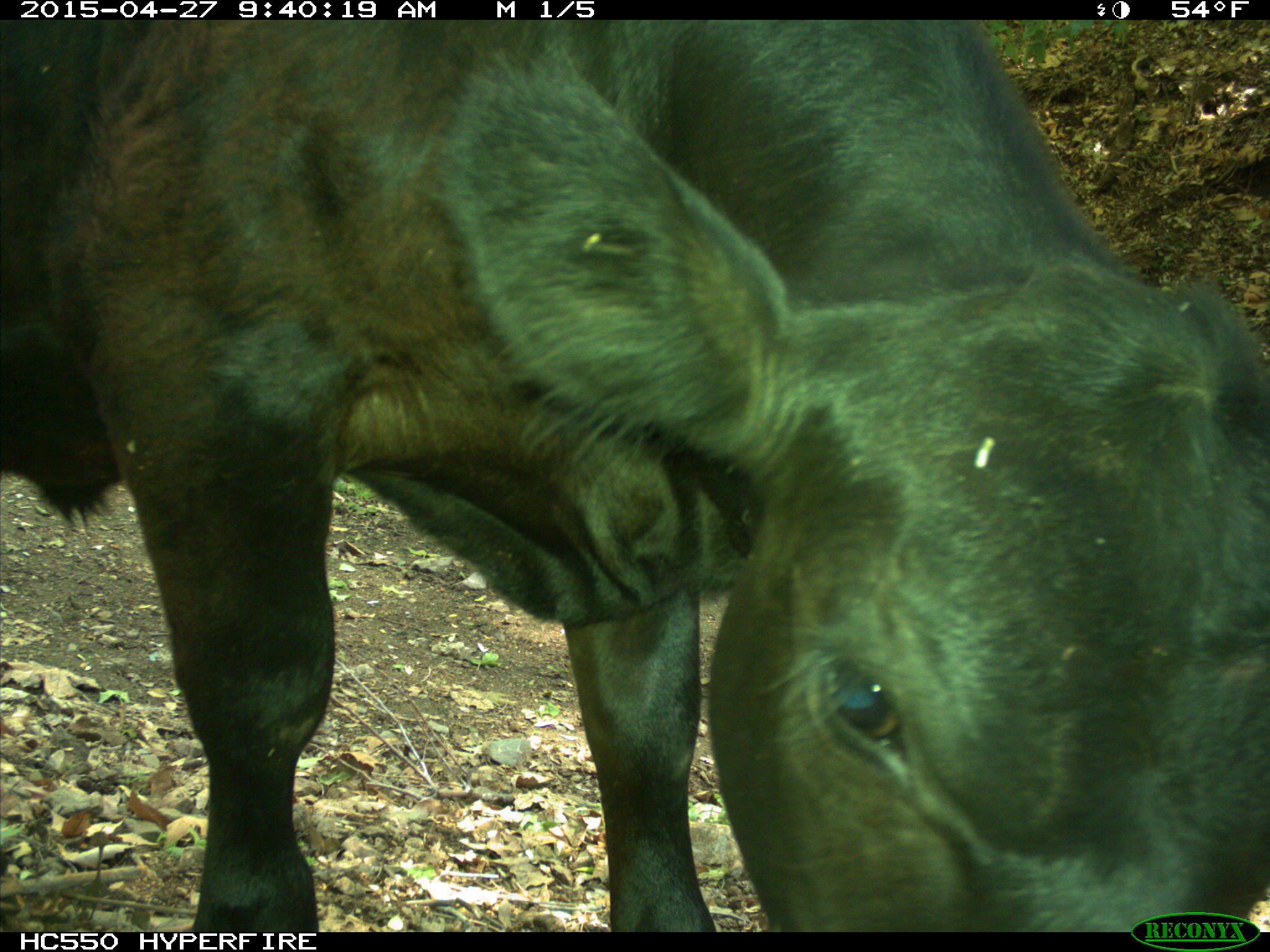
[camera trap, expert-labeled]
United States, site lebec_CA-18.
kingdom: Animalia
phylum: Chordata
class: Mammalia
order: Artiodactyla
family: Bovidae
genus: Bos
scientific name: Bos taurus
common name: domestic cow